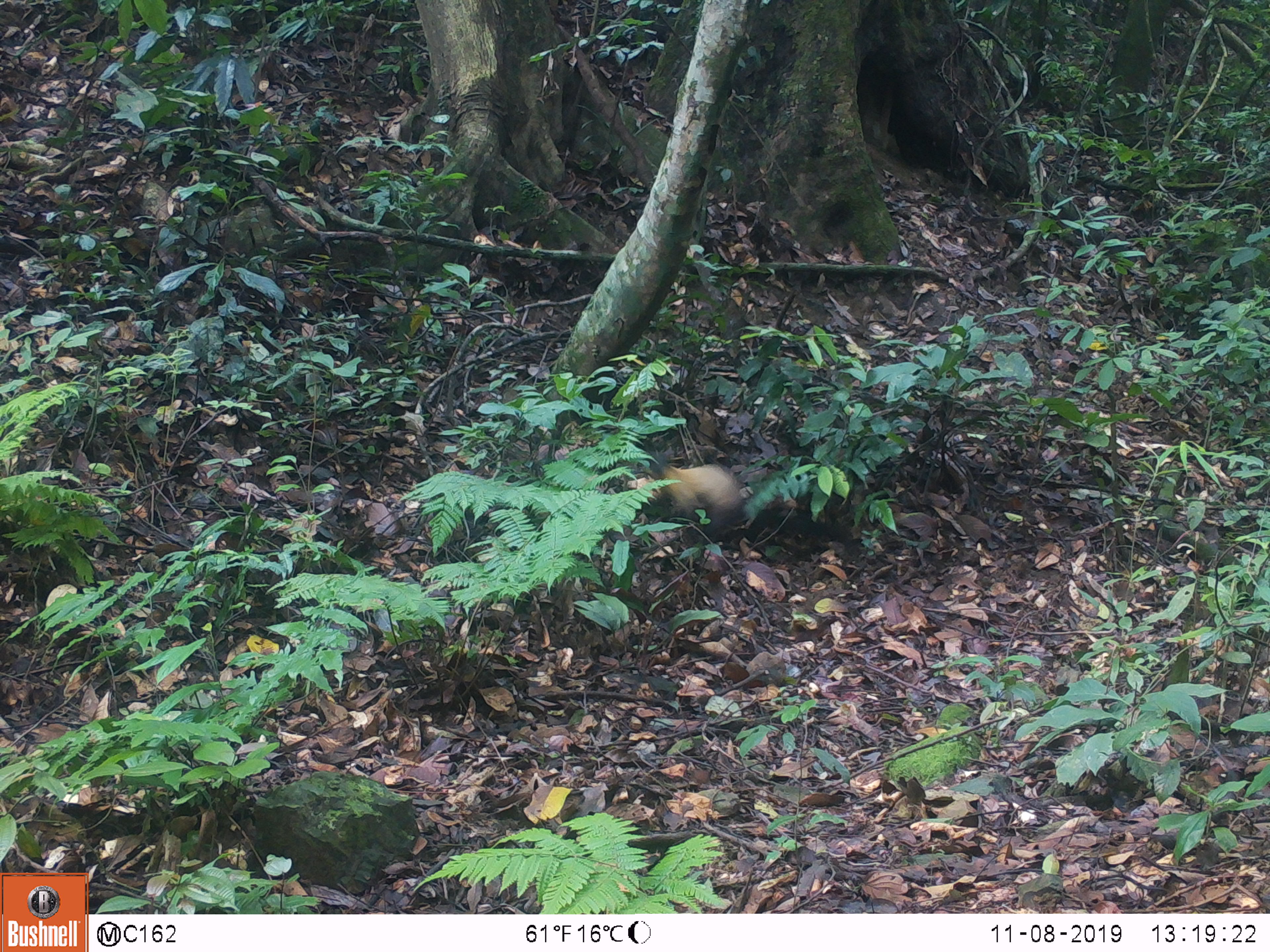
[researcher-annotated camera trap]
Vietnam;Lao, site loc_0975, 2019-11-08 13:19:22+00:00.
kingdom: Animalia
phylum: Chordata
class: Mammalia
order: Carnivora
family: Mustelidae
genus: Martes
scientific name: Martes flavigula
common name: yellow-throated marten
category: yellow throated marten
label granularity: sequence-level